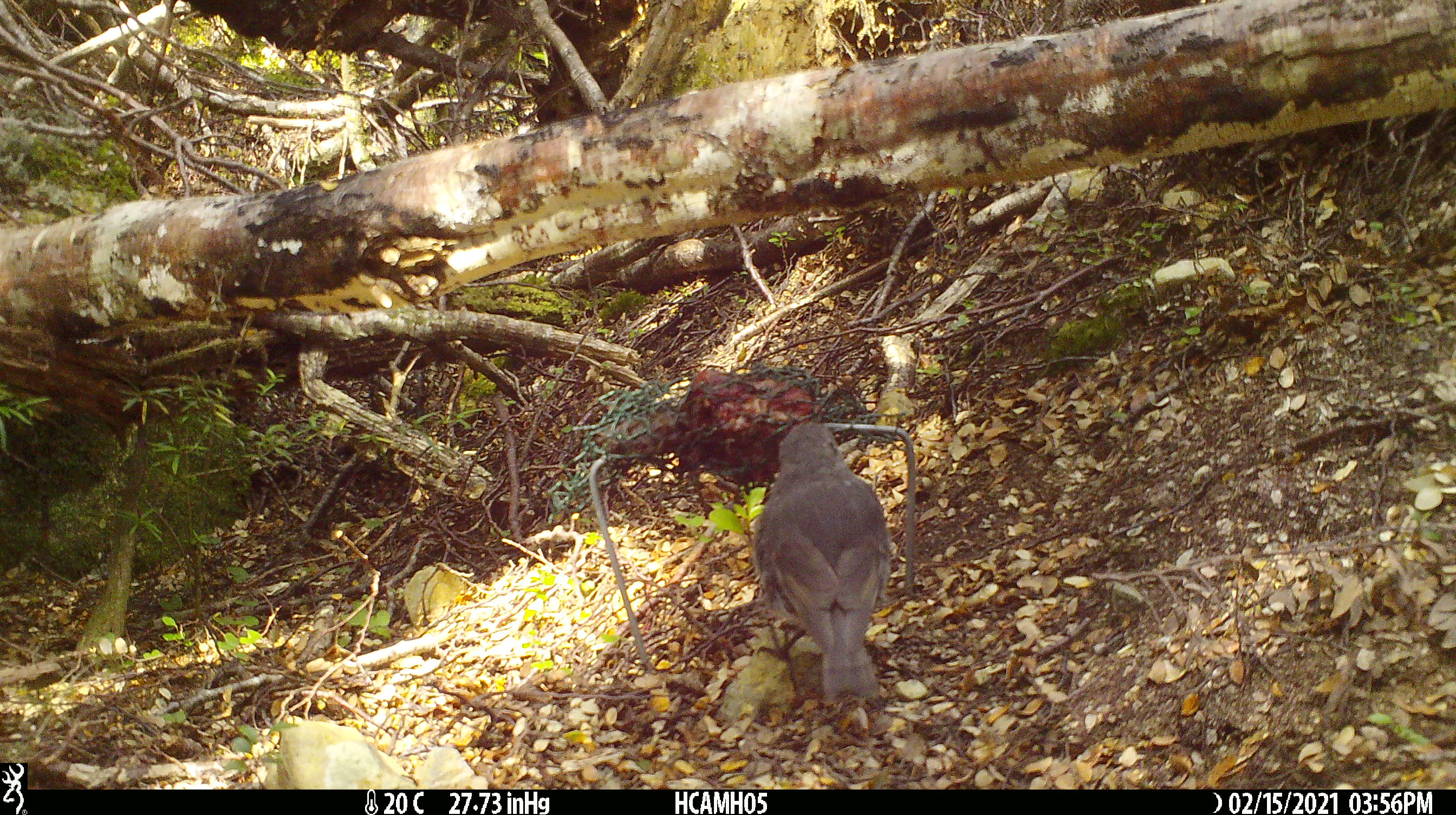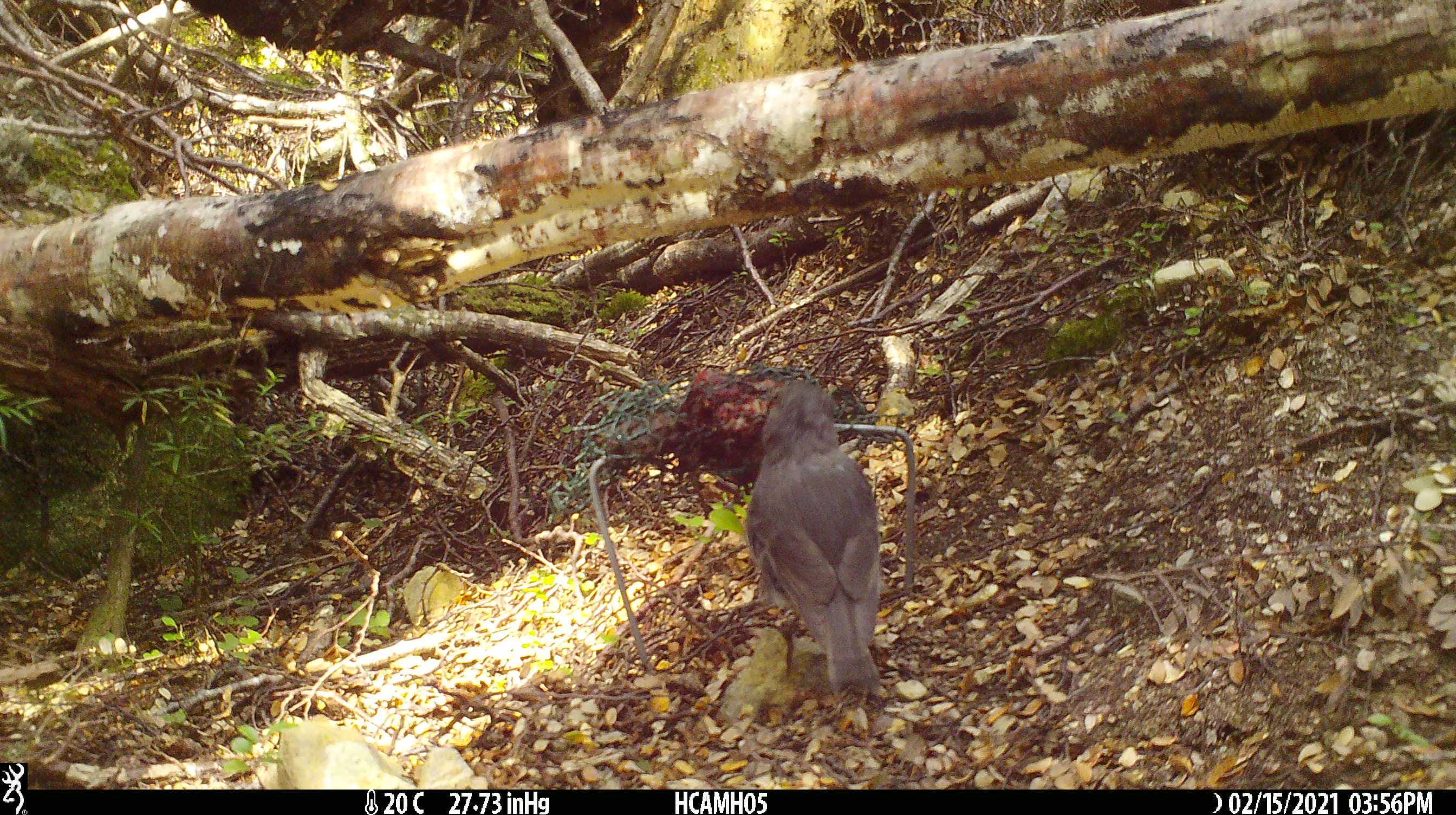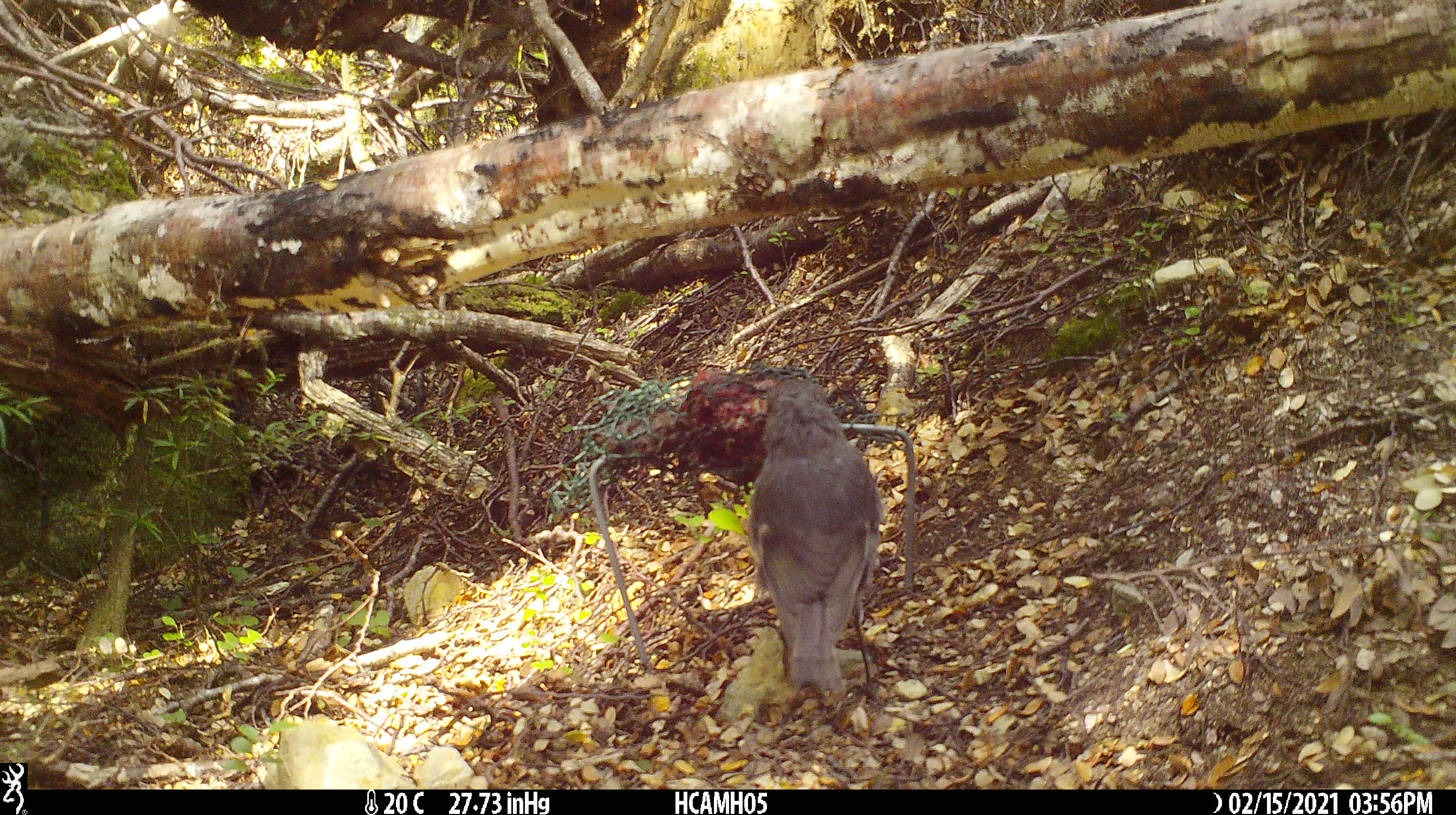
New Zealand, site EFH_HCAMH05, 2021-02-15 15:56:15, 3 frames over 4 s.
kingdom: Animalia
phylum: Chordata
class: Aves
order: Passeriformes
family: Petroicidae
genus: Petroica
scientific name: Petroica australis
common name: new zealand robin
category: robin